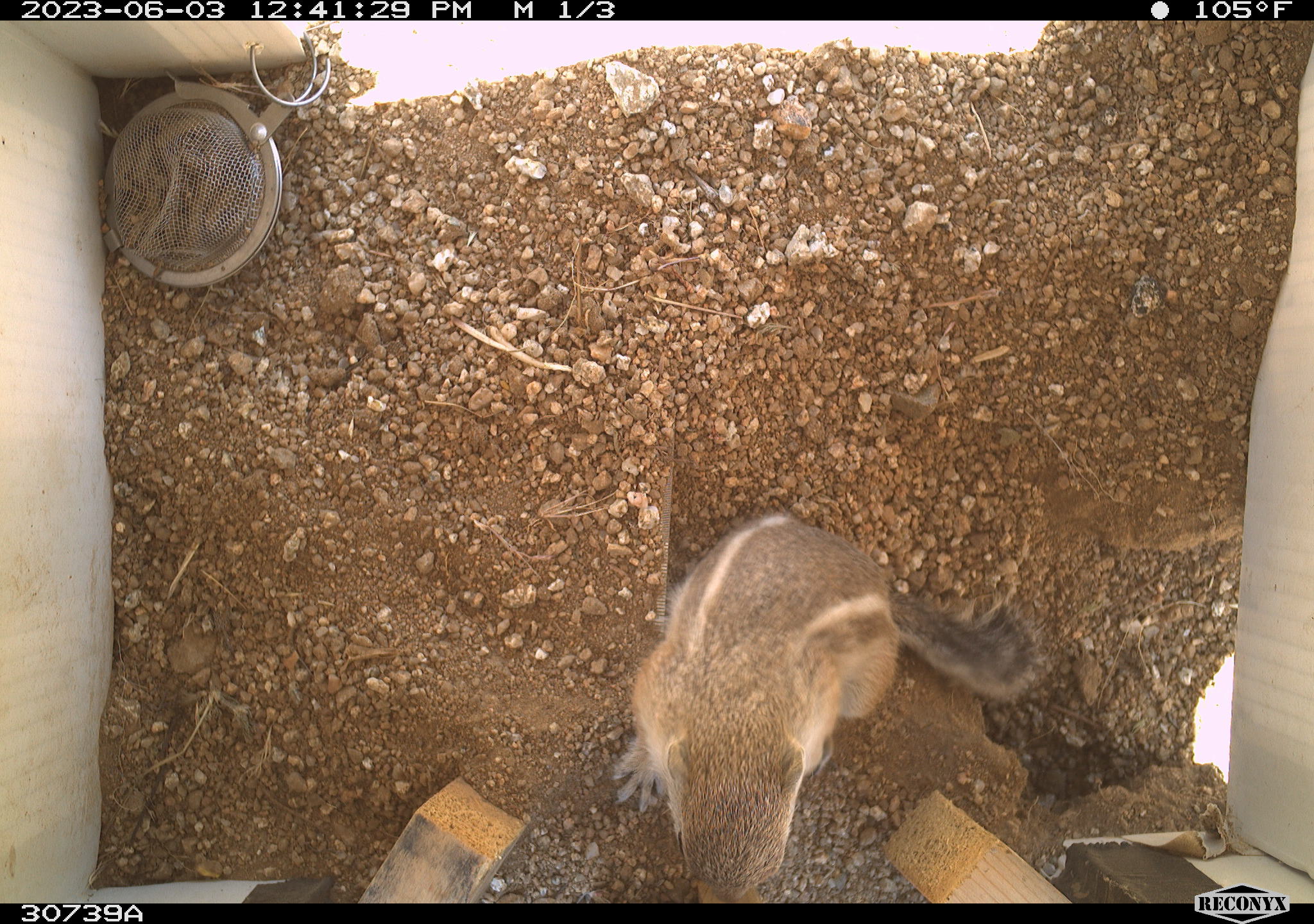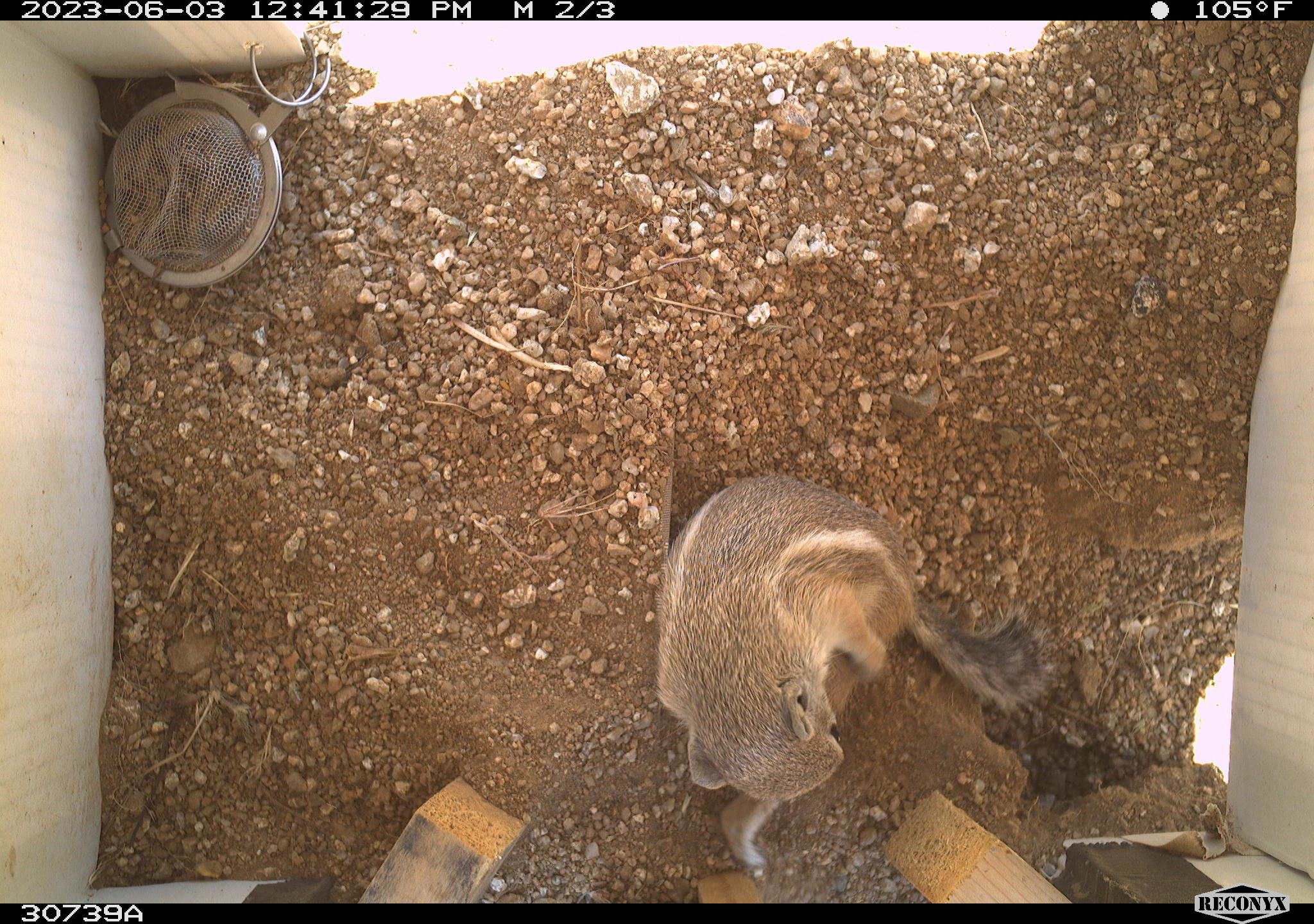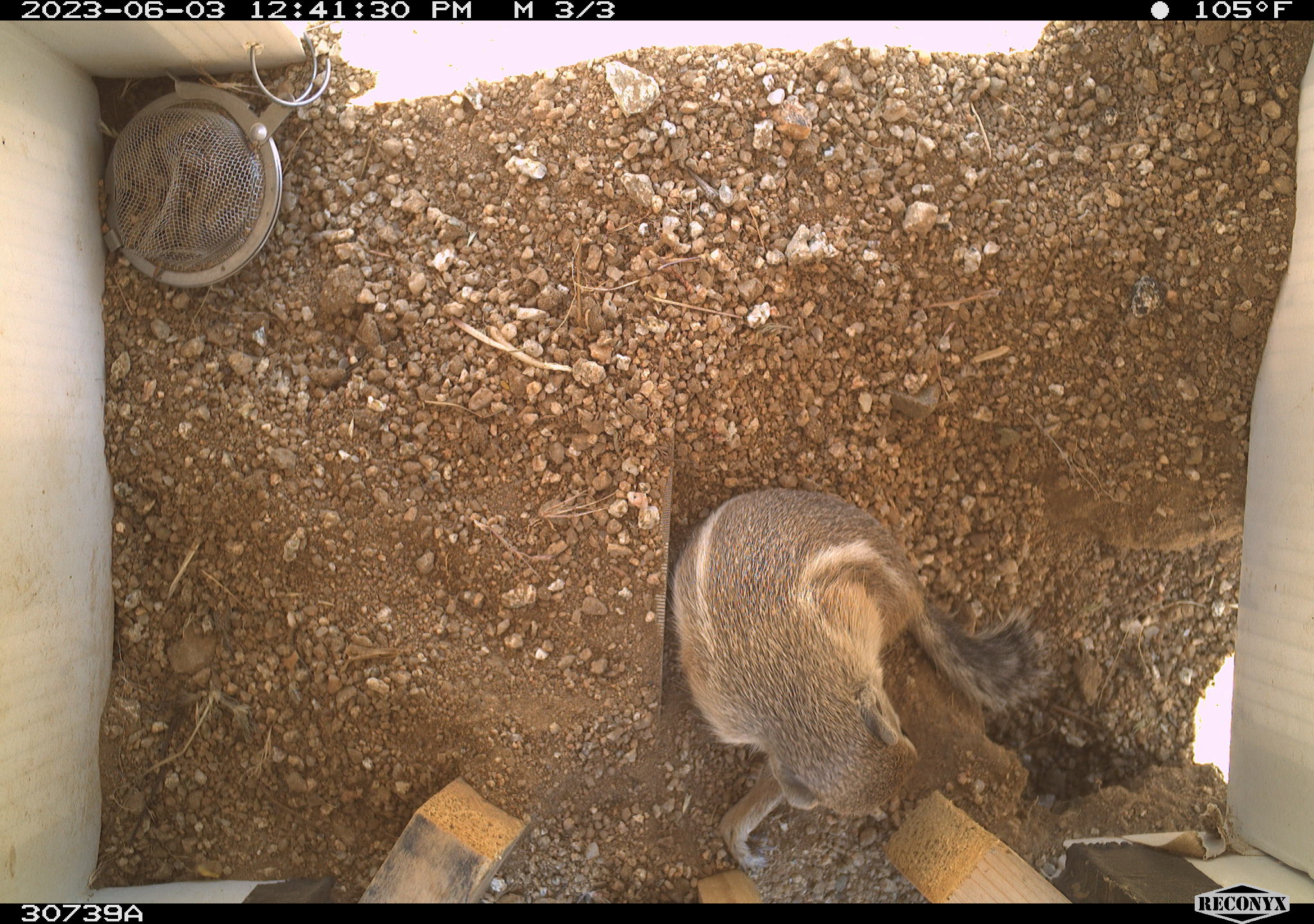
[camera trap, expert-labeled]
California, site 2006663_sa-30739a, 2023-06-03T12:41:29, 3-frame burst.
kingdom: Animalia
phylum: Chordata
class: Mammalia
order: Rodentia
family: Sciuridae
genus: Ammospermophilus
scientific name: Ammospermophilus leucurus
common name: white-tailed antelope squirrel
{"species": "white-tailed antelope squirrel (Ammospermophilus leucurus)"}